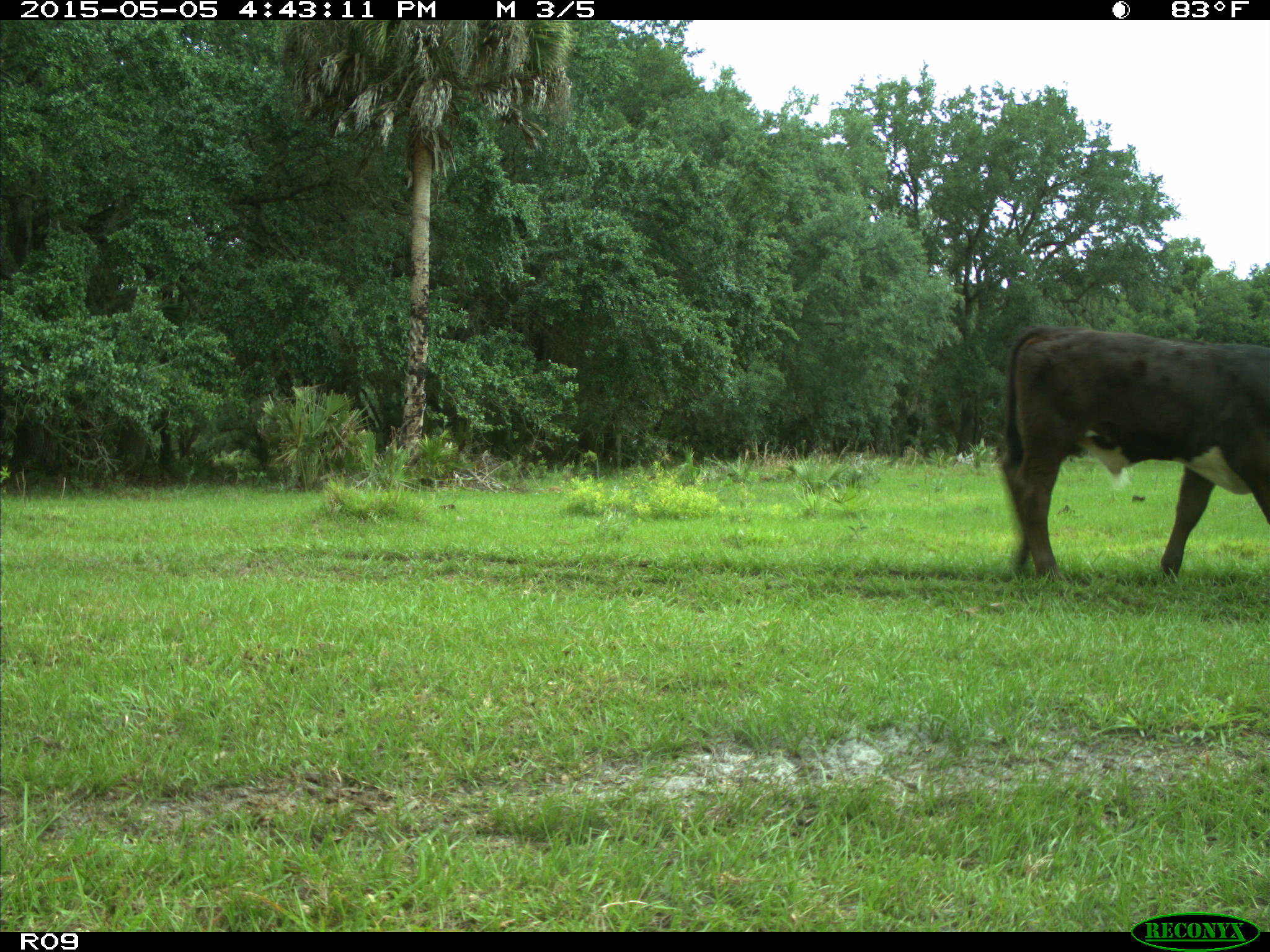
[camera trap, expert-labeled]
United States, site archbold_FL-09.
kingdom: Animalia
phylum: Chordata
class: Mammalia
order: Artiodactyla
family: Bovidae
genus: Bos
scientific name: Bos taurus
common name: domestic cow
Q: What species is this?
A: Bos taurus (domestic cow).